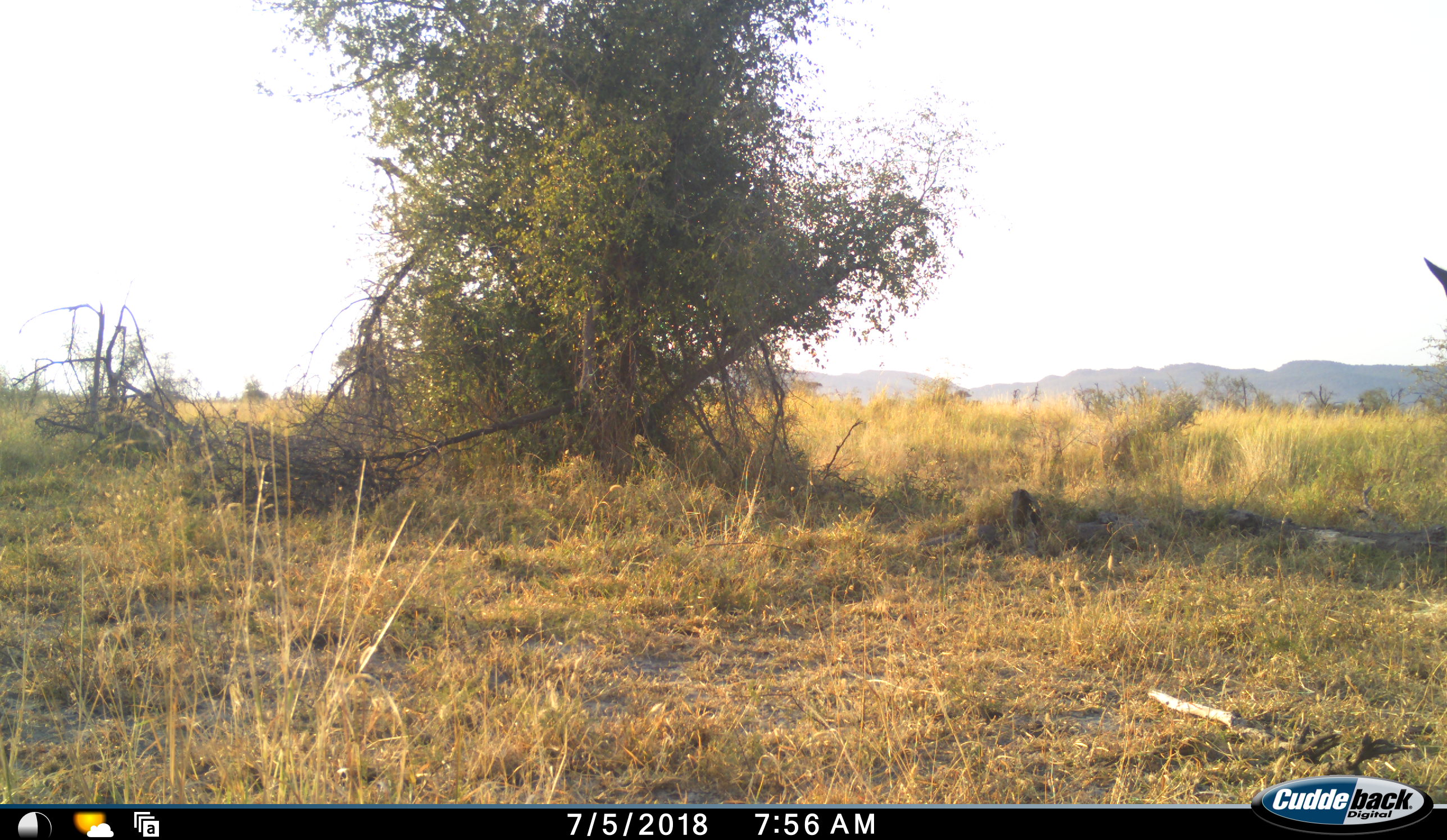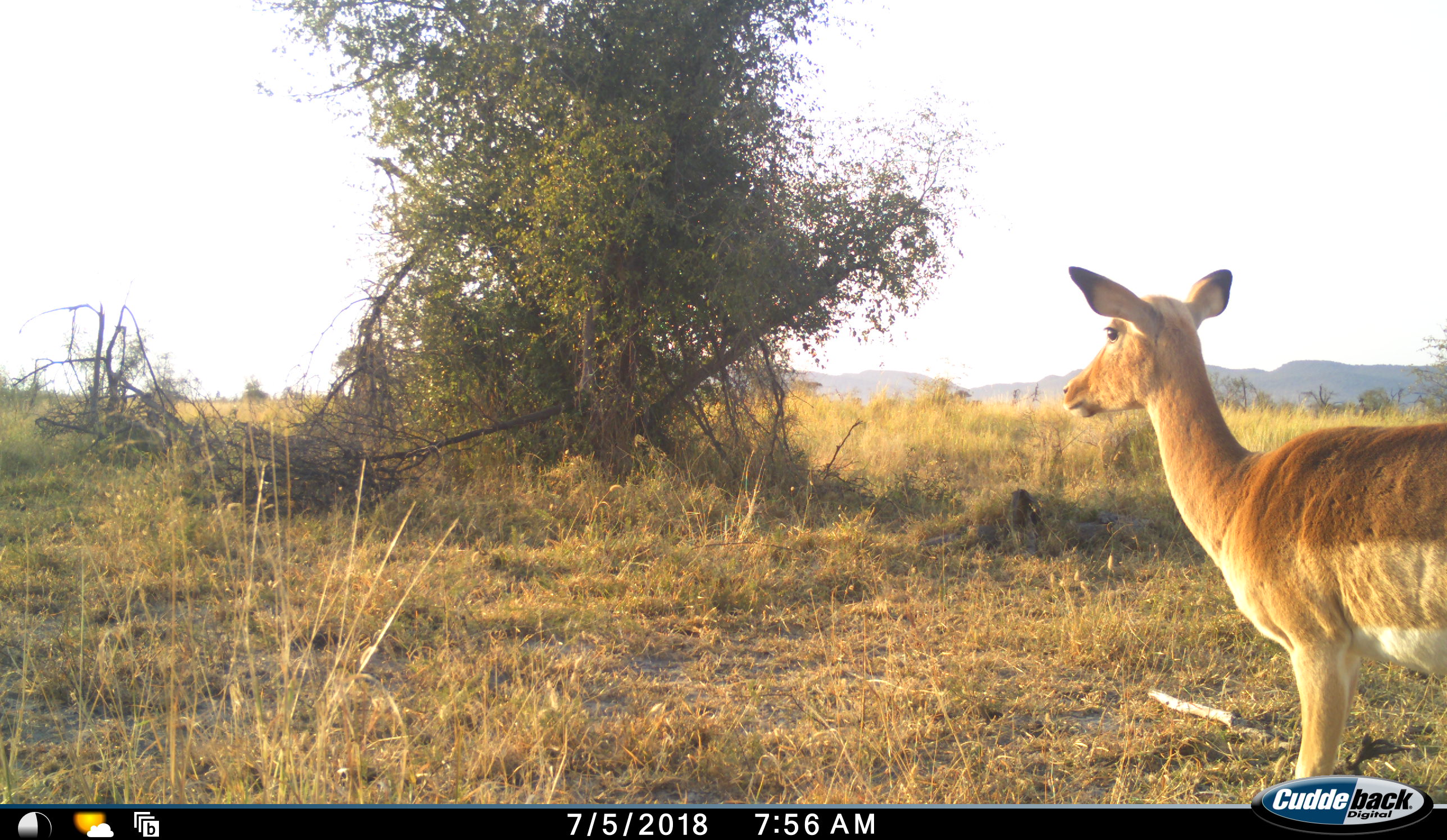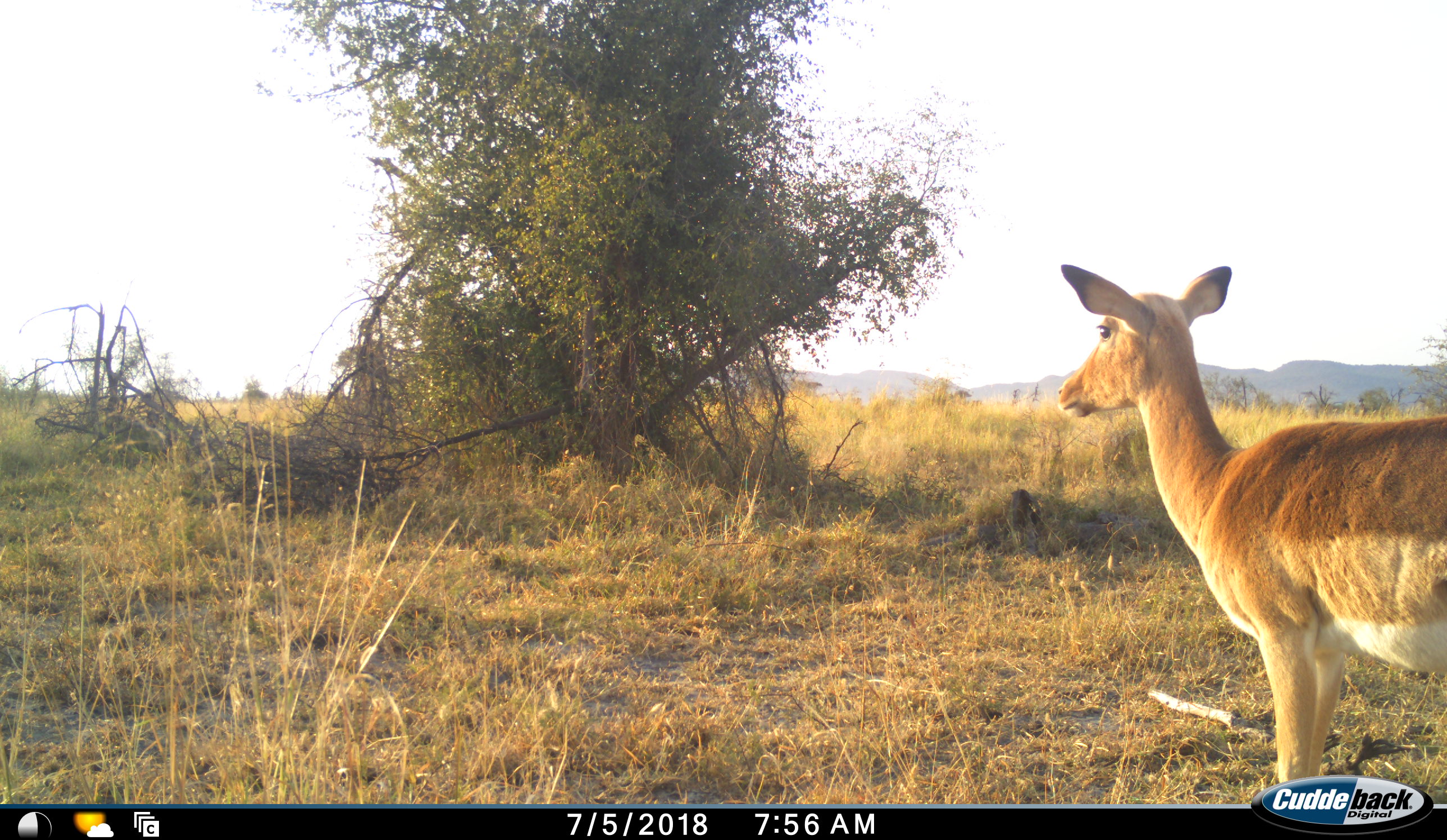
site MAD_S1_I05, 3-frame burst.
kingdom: Animalia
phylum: Chordata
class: Mammalia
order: Artiodactyla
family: Bovidae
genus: Aepyceros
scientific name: Aepyceros melampus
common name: impala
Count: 1.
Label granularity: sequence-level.